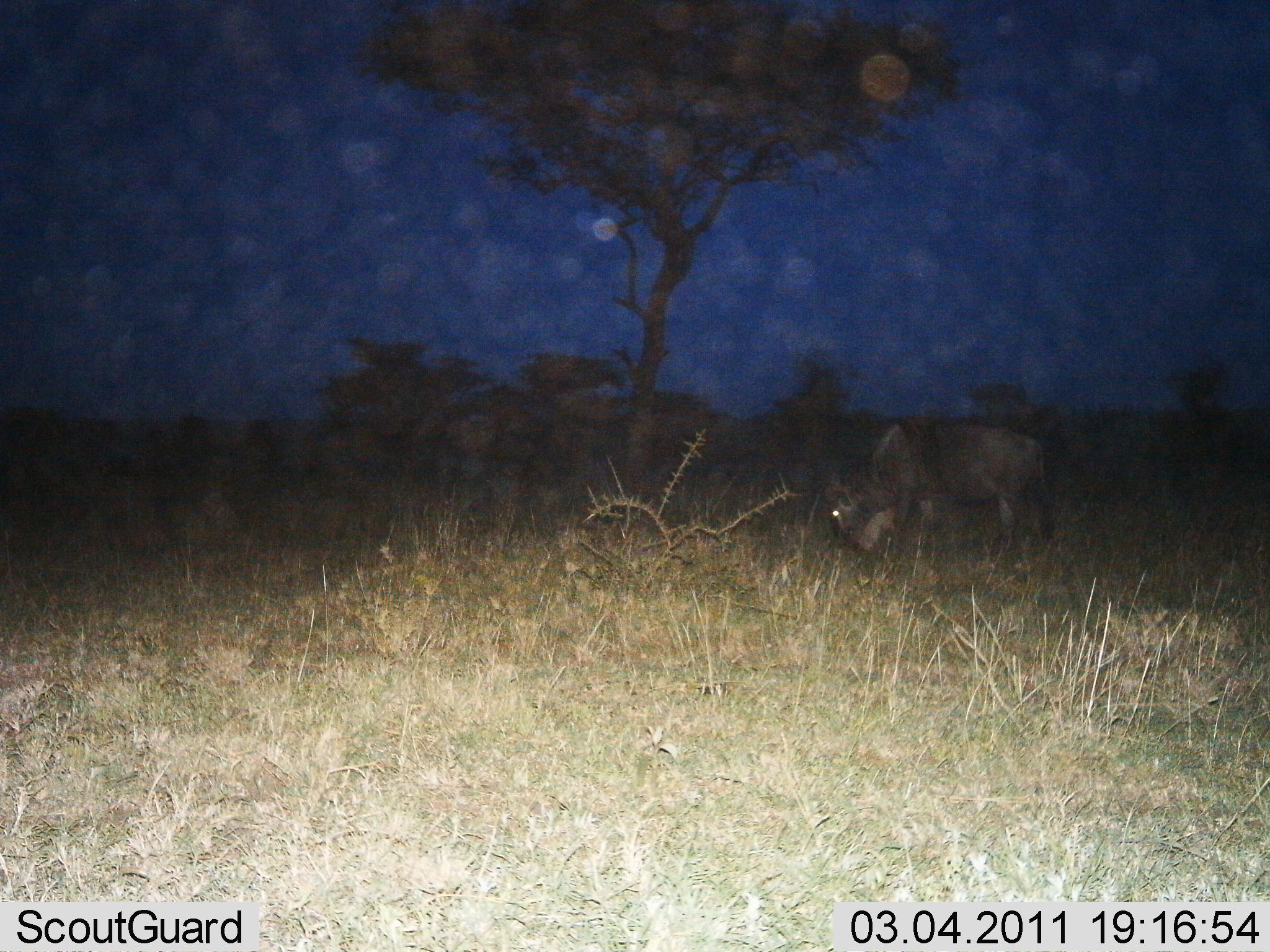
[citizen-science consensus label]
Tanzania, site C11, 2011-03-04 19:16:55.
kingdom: Animalia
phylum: Chordata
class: Mammalia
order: Artiodactyla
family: Bovidae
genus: Connochaetes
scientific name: Connochaetes taurinus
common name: blue wildebeest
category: wildebeest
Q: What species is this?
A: Wildebeest (blue wildebeest) (Connochaetes taurinus).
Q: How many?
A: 1.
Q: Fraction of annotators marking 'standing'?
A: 36%.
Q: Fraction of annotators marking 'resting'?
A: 0%.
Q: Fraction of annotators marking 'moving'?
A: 0%.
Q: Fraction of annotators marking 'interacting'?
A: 0%.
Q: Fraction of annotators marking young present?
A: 0%.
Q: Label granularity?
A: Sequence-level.